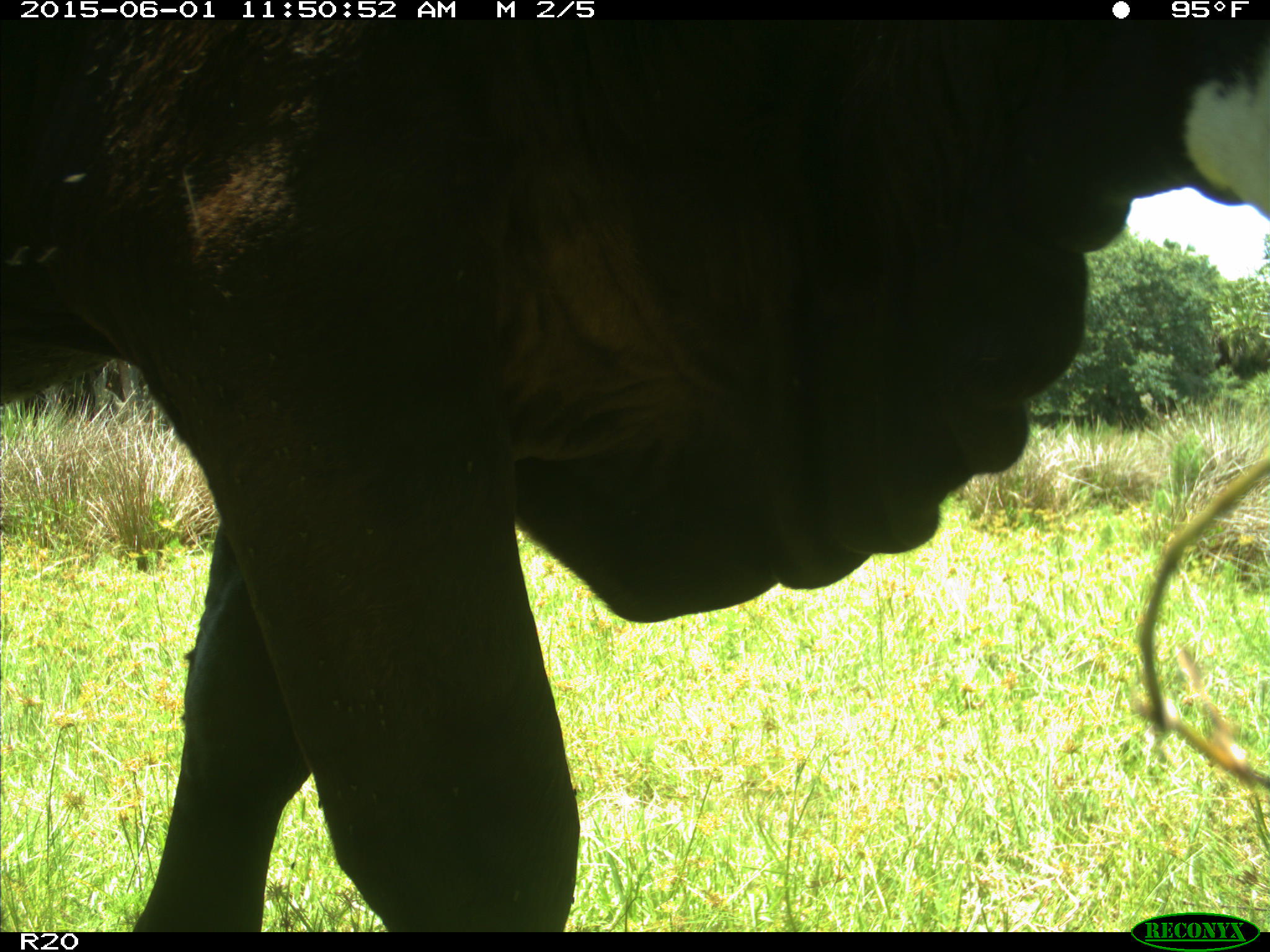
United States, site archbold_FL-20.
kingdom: Animalia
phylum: Chordata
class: Mammalia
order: Artiodactyla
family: Bovidae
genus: Bos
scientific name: Bos taurus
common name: domestic cow